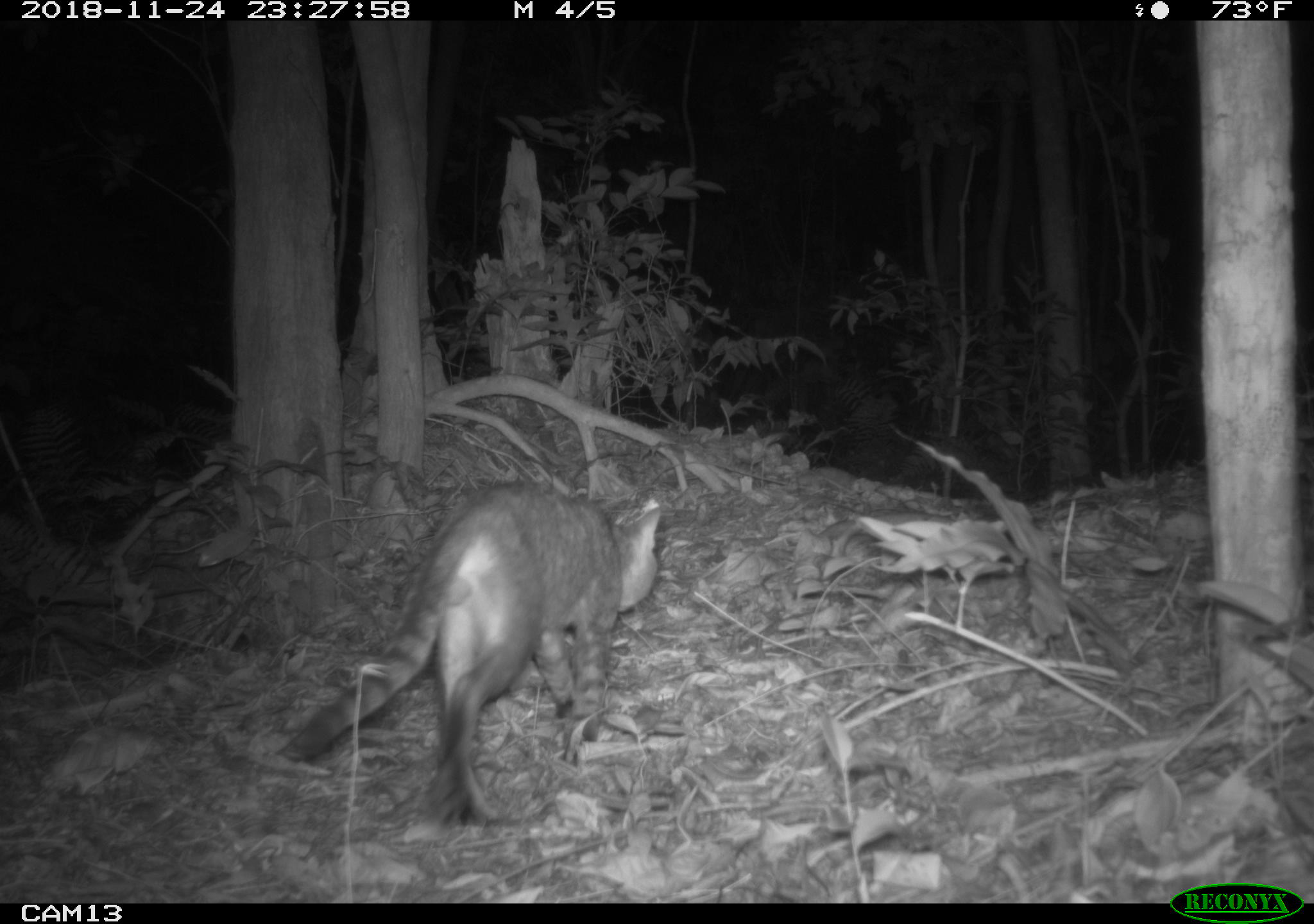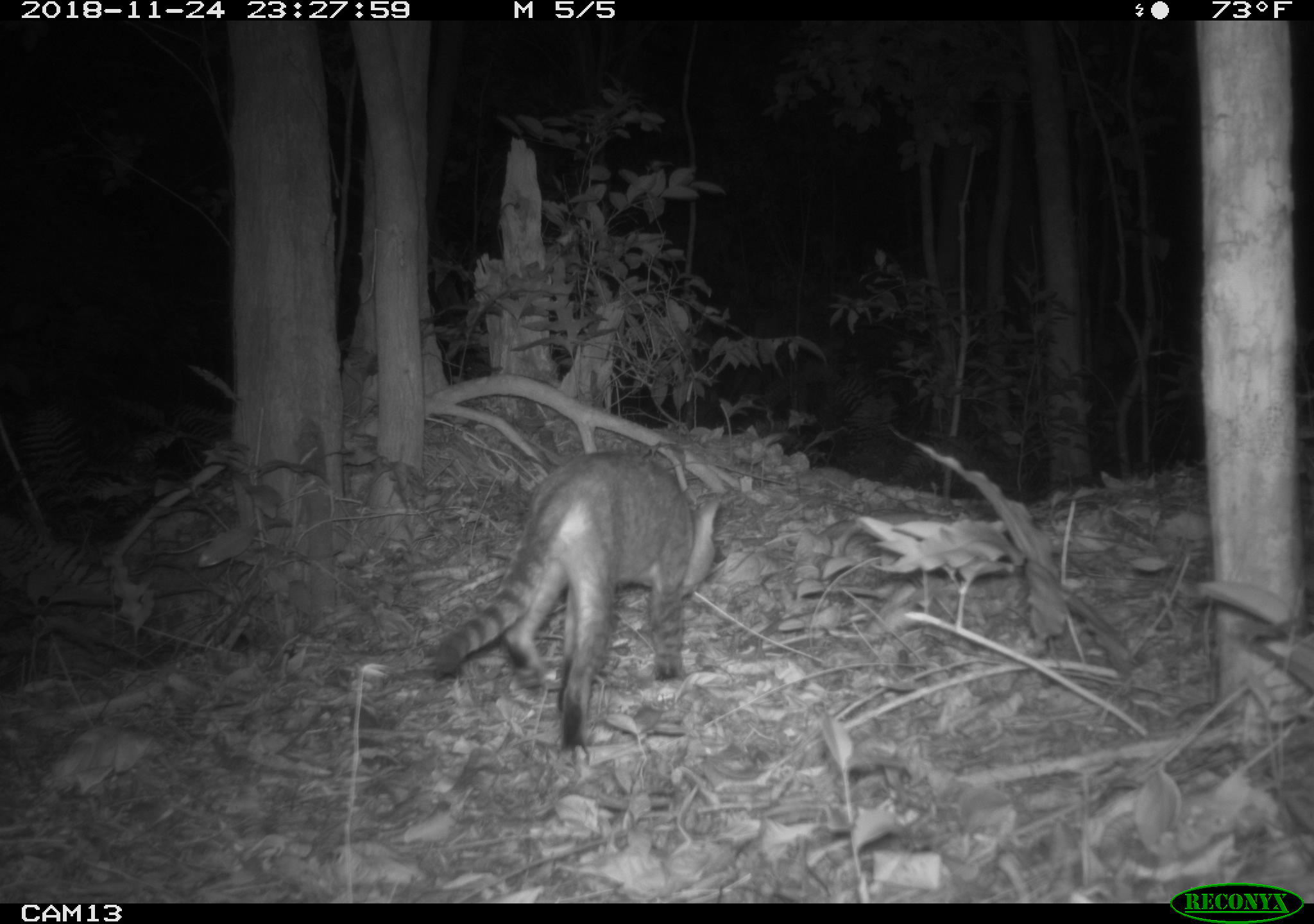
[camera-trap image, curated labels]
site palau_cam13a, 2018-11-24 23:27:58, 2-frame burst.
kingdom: Animalia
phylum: Chordata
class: Mammalia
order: Carnivora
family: Felidae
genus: Felis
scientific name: Felis catus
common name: cat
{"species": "cat (Felis catus)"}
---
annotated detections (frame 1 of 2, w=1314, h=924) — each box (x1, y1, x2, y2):
cat: (282, 481, 663, 825)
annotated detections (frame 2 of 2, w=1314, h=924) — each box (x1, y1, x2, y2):
cat: (420, 452, 720, 758)